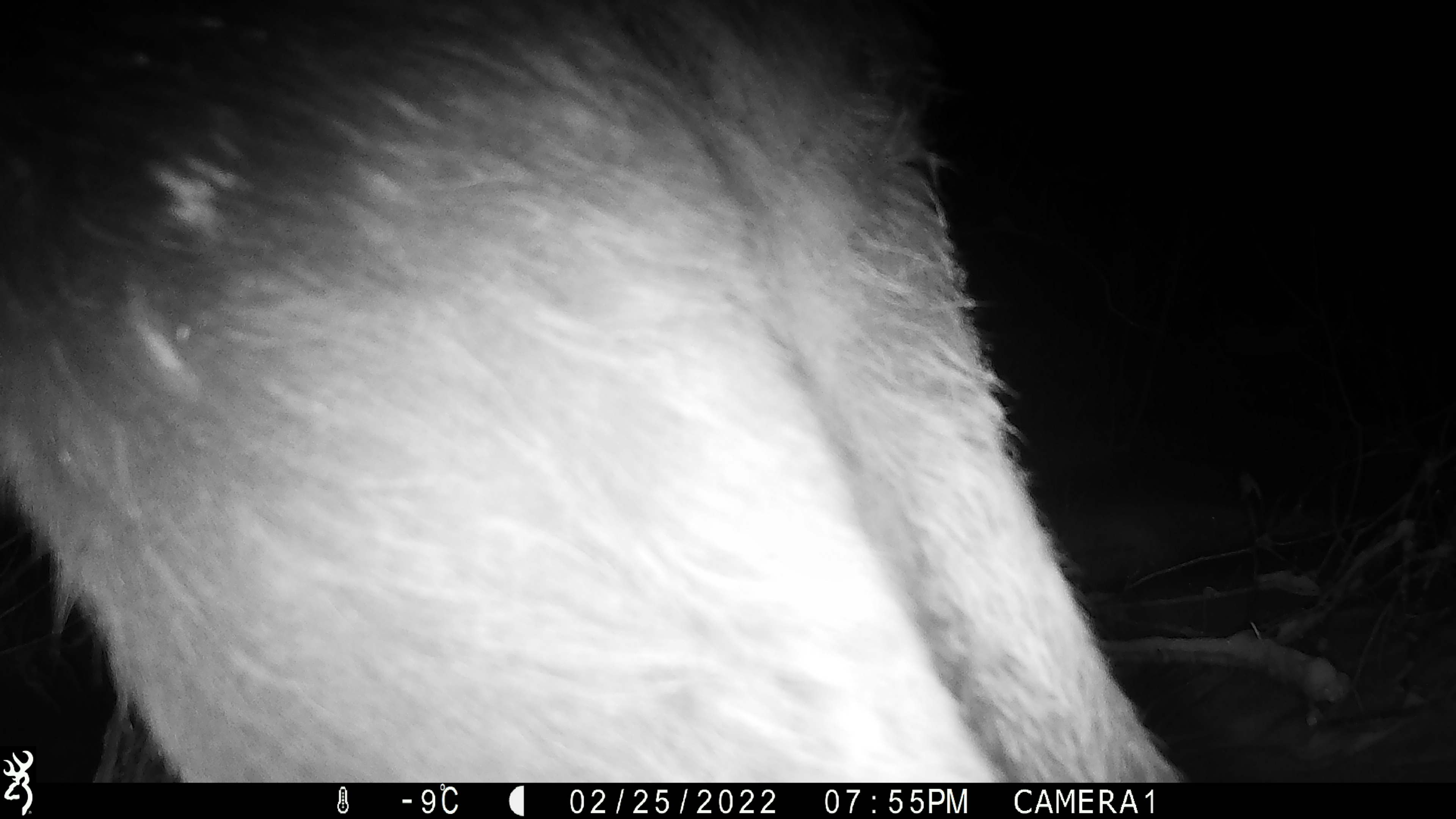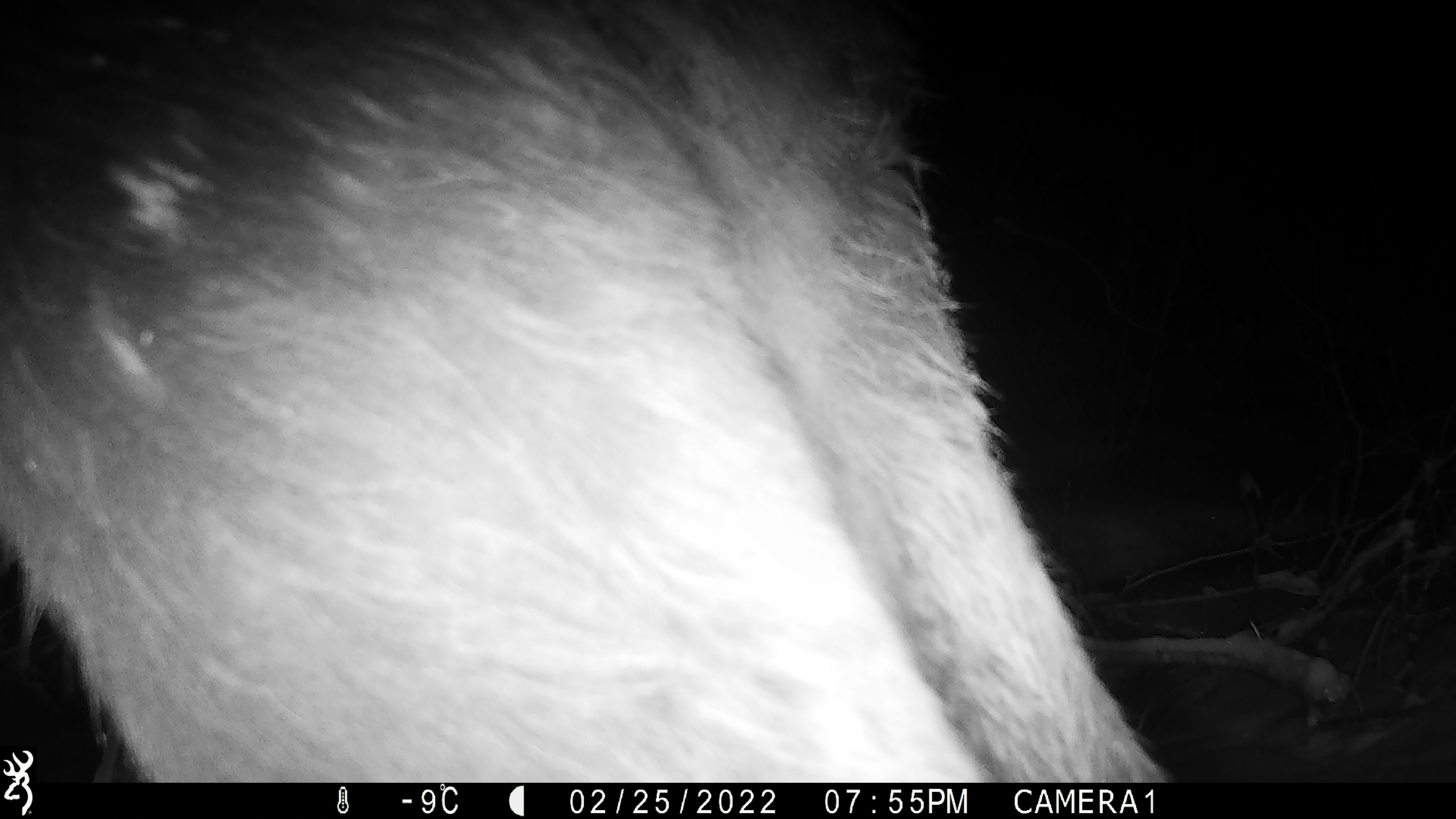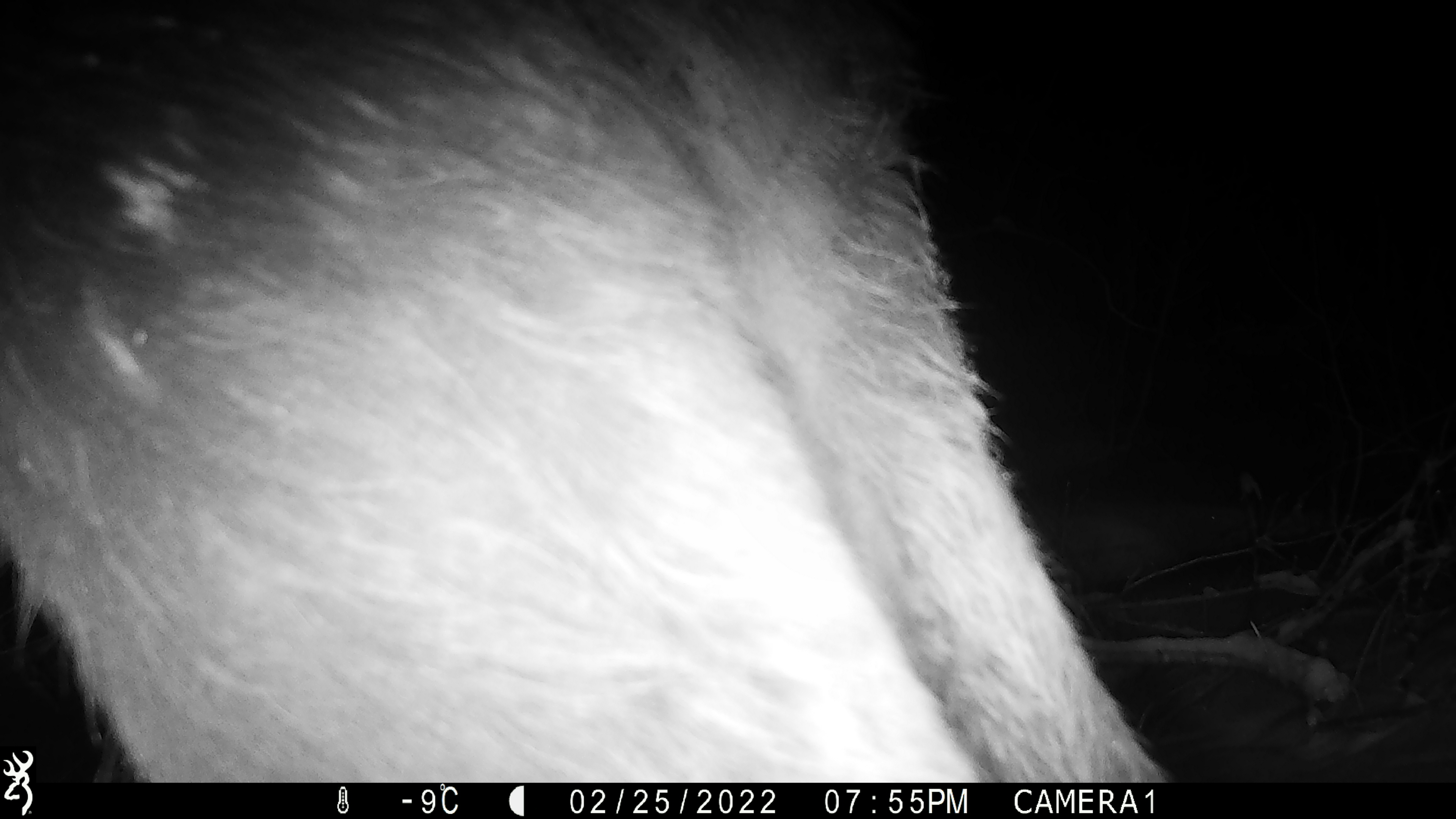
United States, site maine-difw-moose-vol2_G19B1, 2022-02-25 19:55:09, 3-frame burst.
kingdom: Animalia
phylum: Chordata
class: Mammalia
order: Artiodactyla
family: Cervidae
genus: Alces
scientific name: Alces alces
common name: moose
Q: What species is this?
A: Moose (Alces alces).